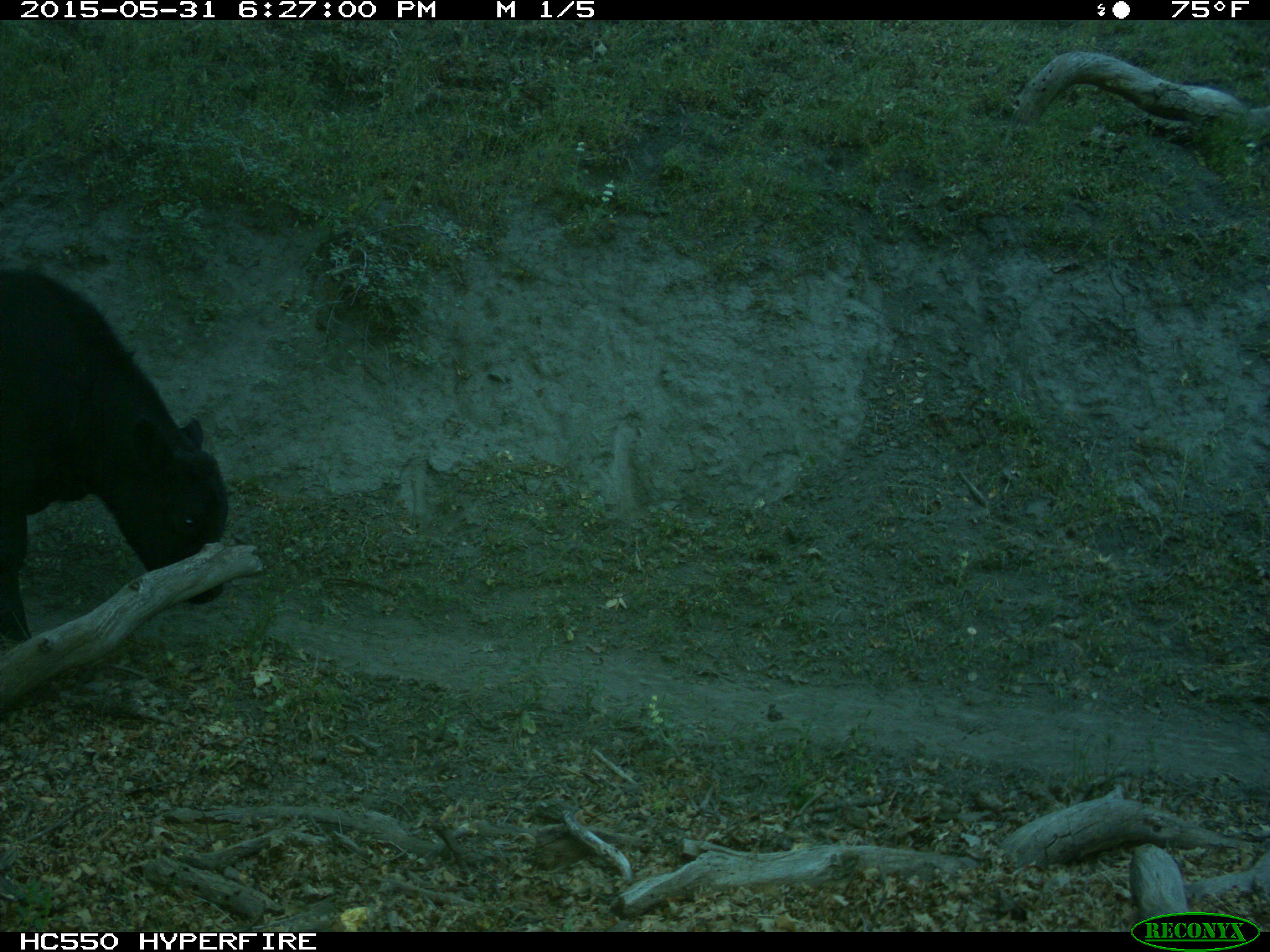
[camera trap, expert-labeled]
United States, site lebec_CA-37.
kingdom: Animalia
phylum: Chordata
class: Mammalia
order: Artiodactyla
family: Bovidae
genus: Bos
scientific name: Bos taurus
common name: domestic cow